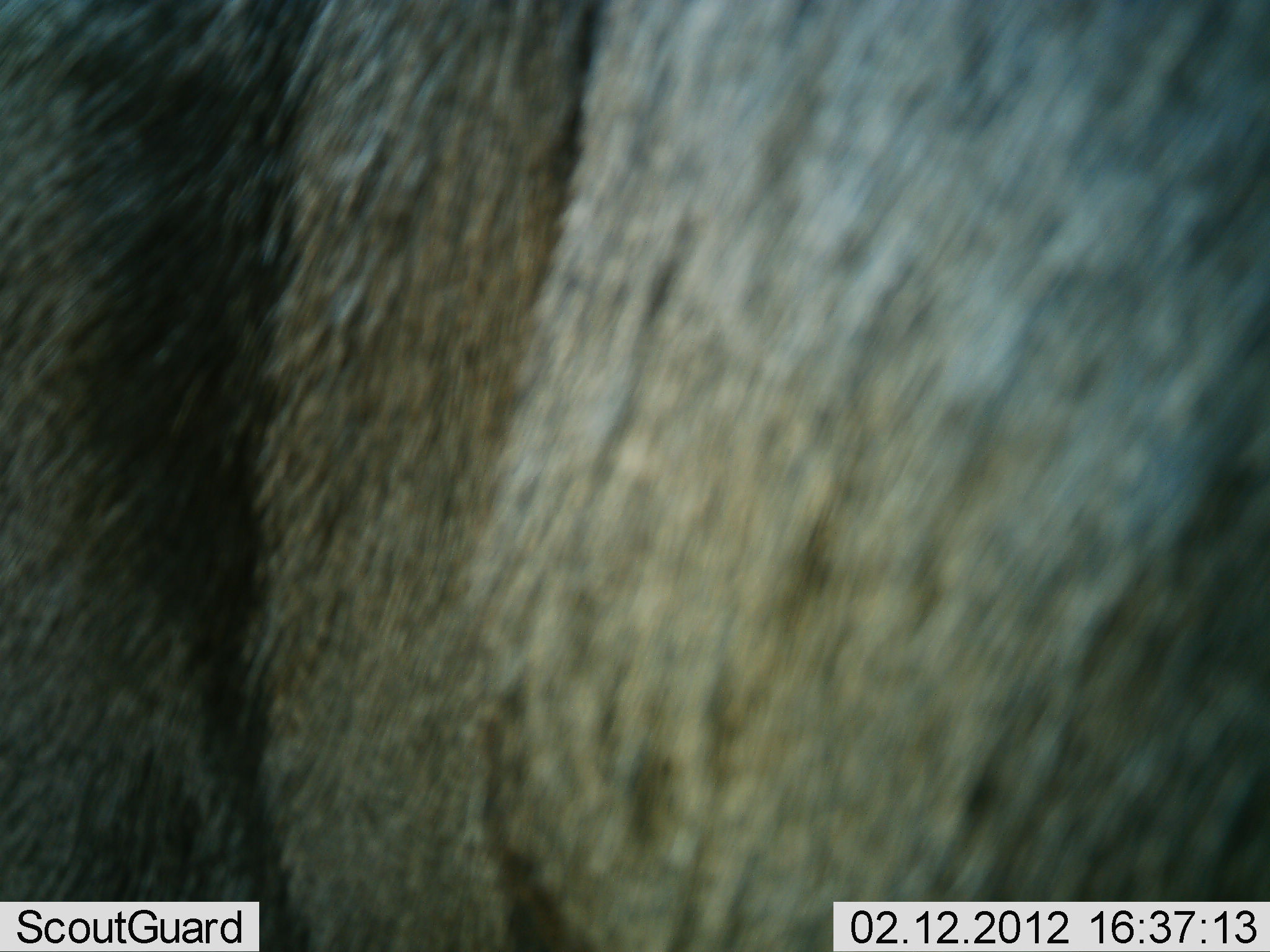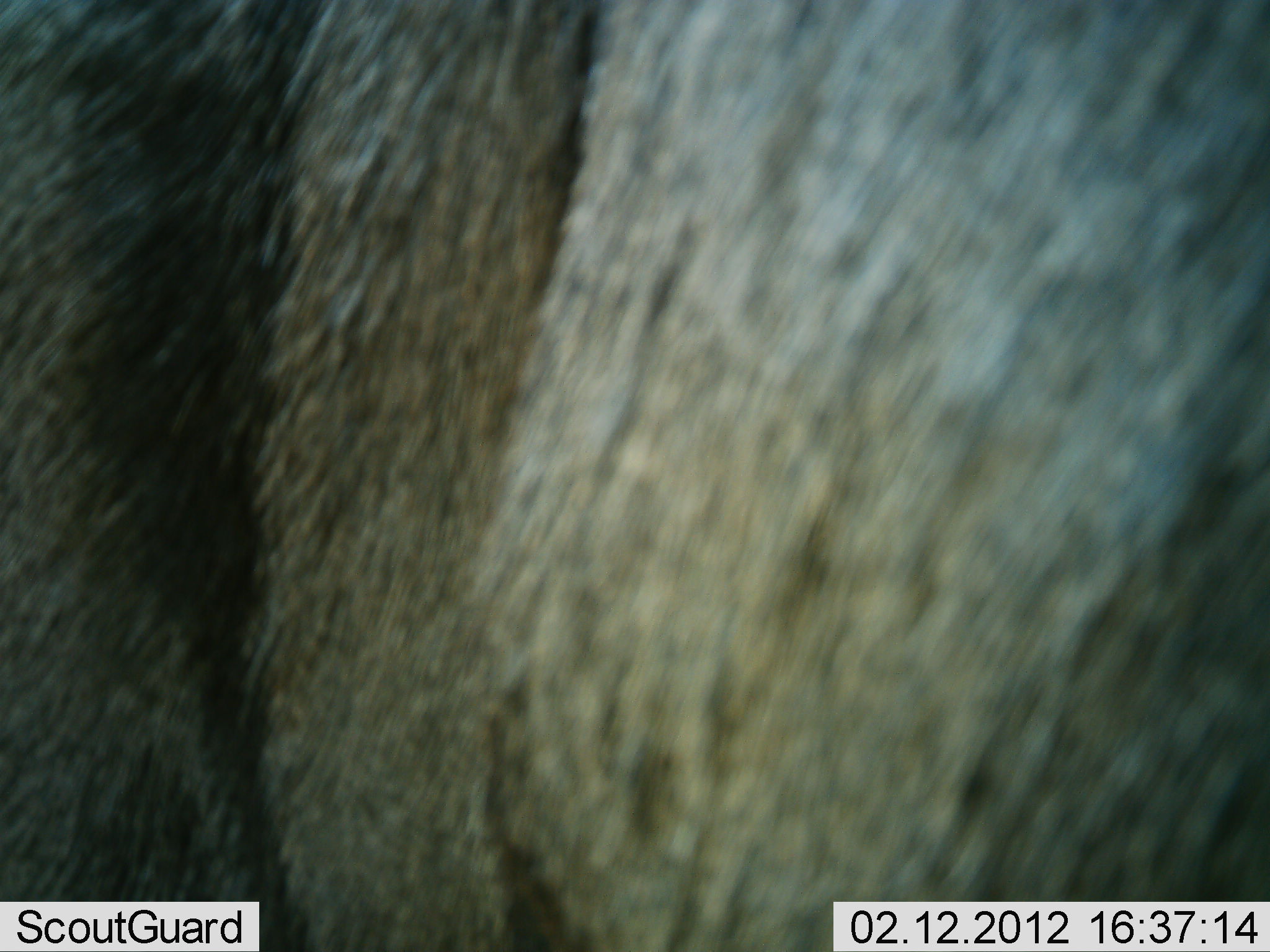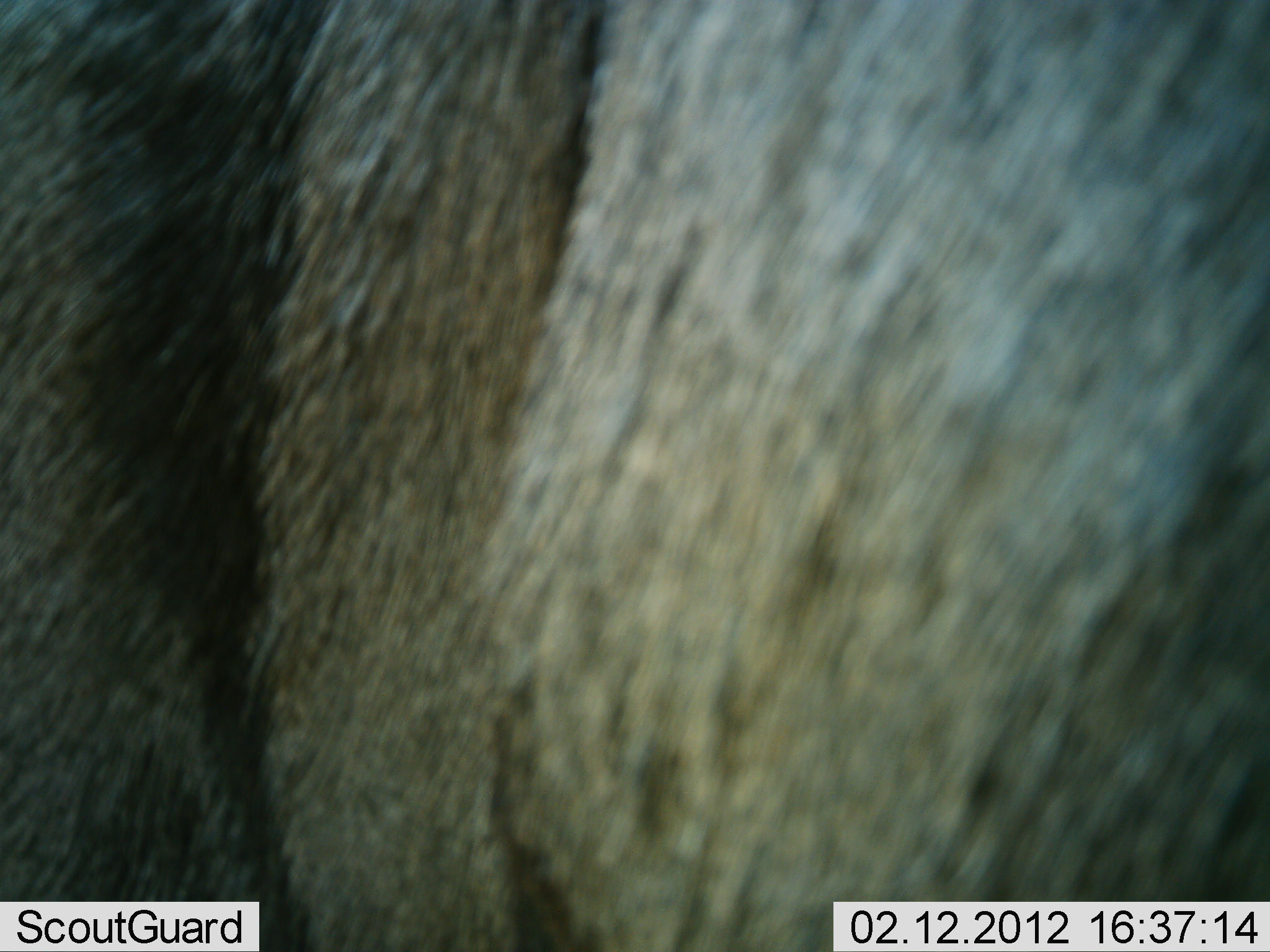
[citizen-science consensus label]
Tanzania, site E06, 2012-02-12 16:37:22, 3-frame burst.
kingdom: Animalia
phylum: Chordata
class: Mammalia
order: Artiodactyla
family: Bovidae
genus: Connochaetes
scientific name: Connochaetes taurinus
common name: blue wildebeest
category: wildebeest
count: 1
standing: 100%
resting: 0%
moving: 0%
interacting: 0%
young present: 0%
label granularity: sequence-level